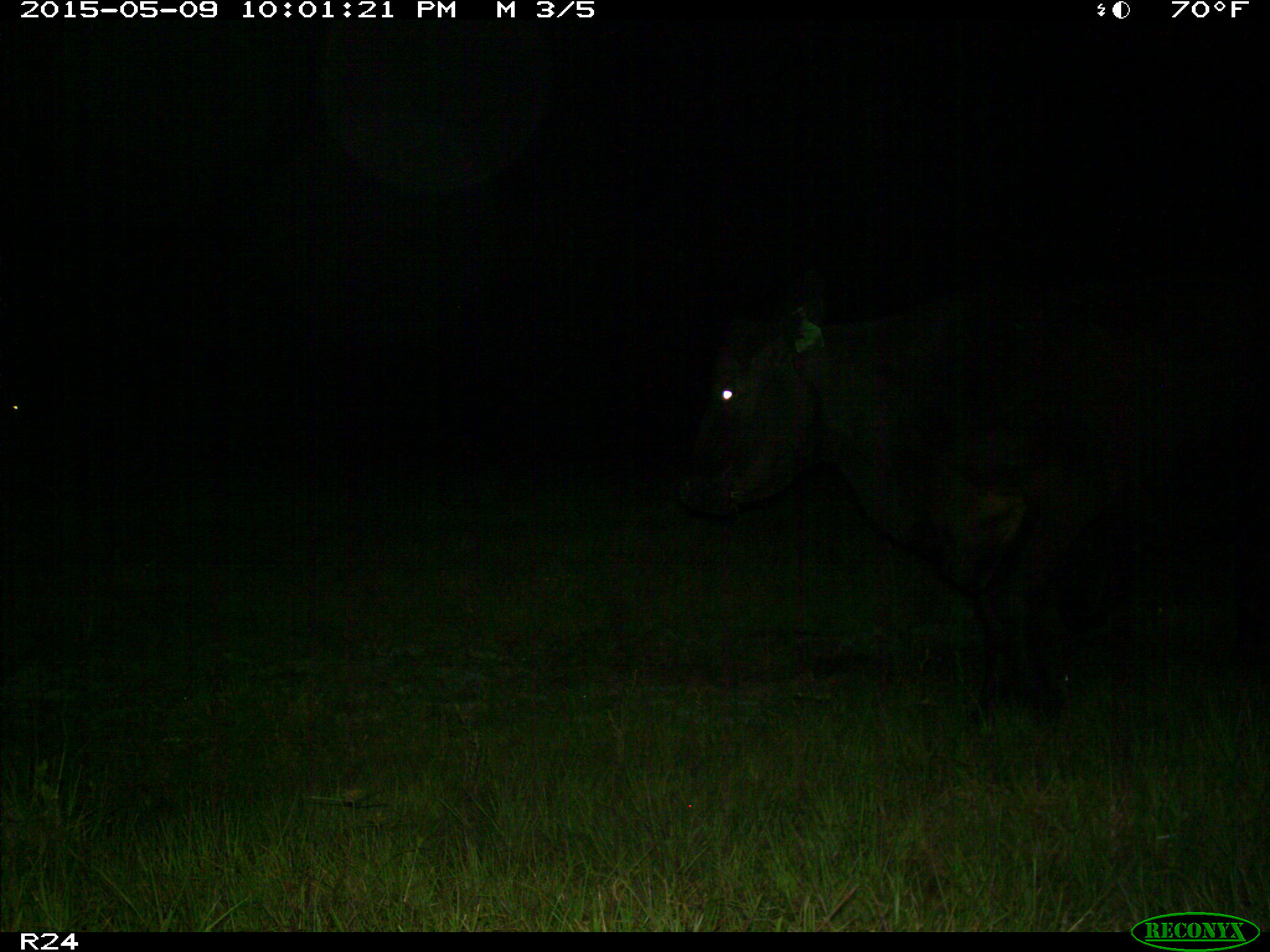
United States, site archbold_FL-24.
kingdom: Animalia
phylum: Chordata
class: Mammalia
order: Artiodactyla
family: Bovidae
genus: Bos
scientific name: Bos taurus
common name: domestic cow